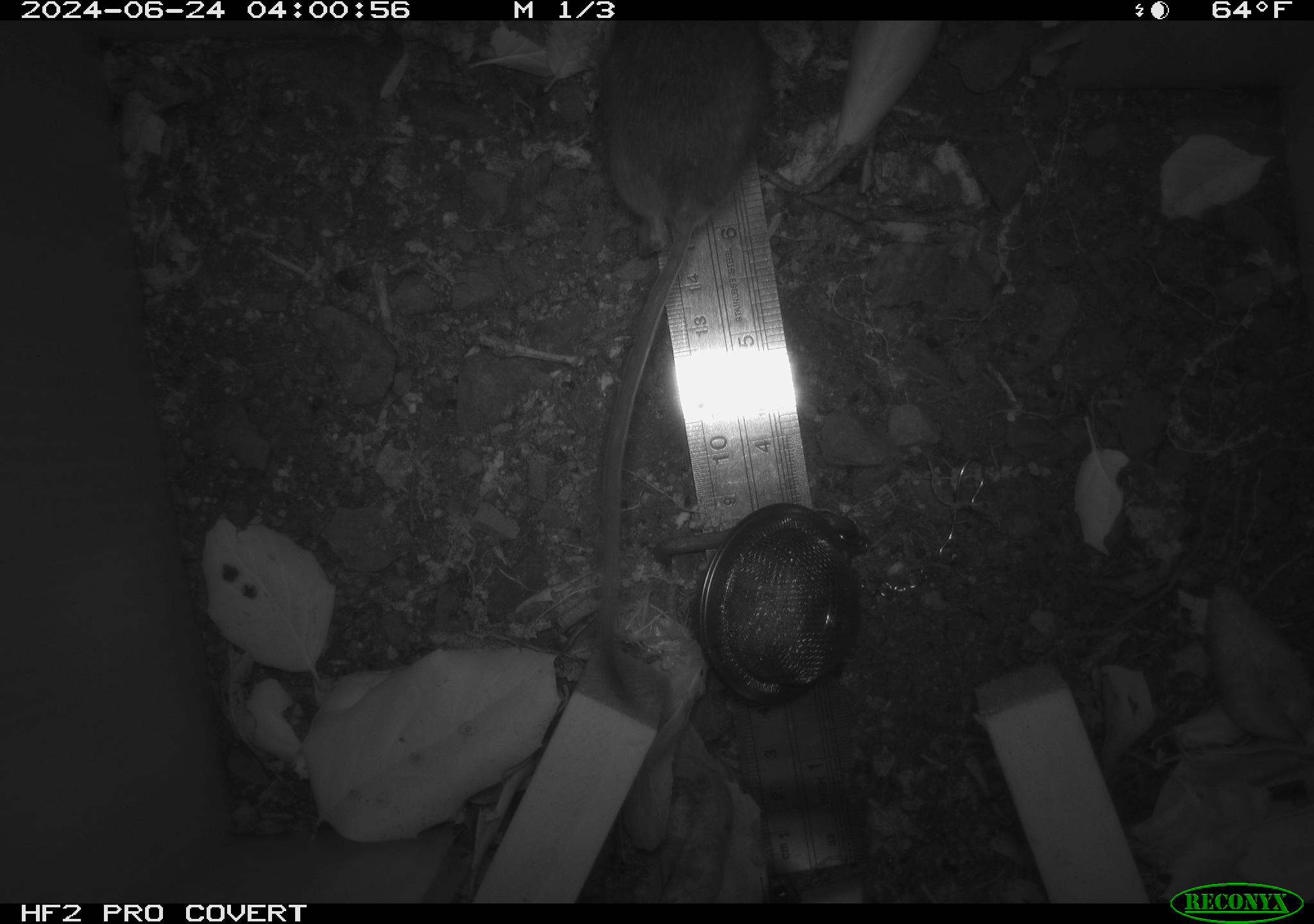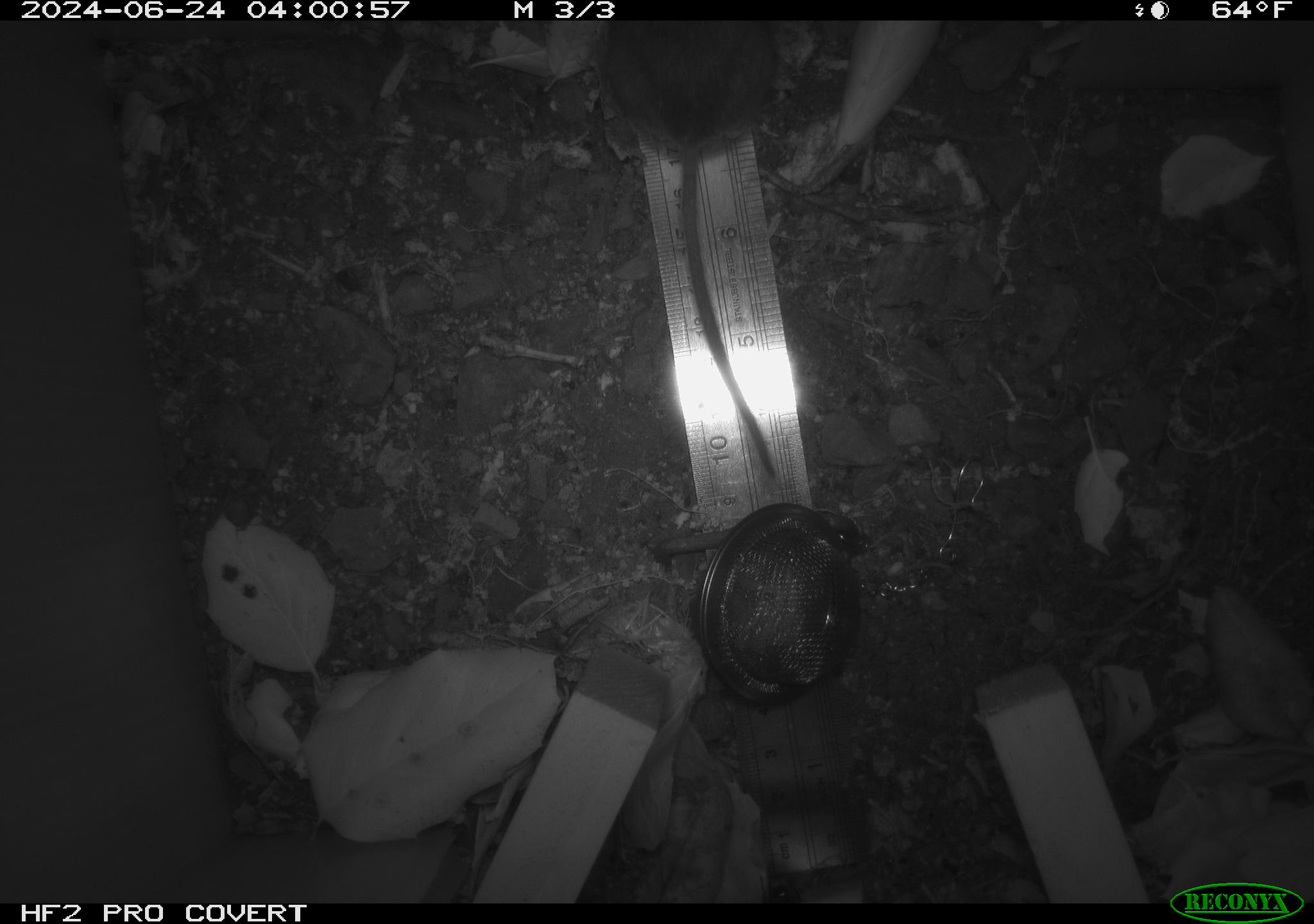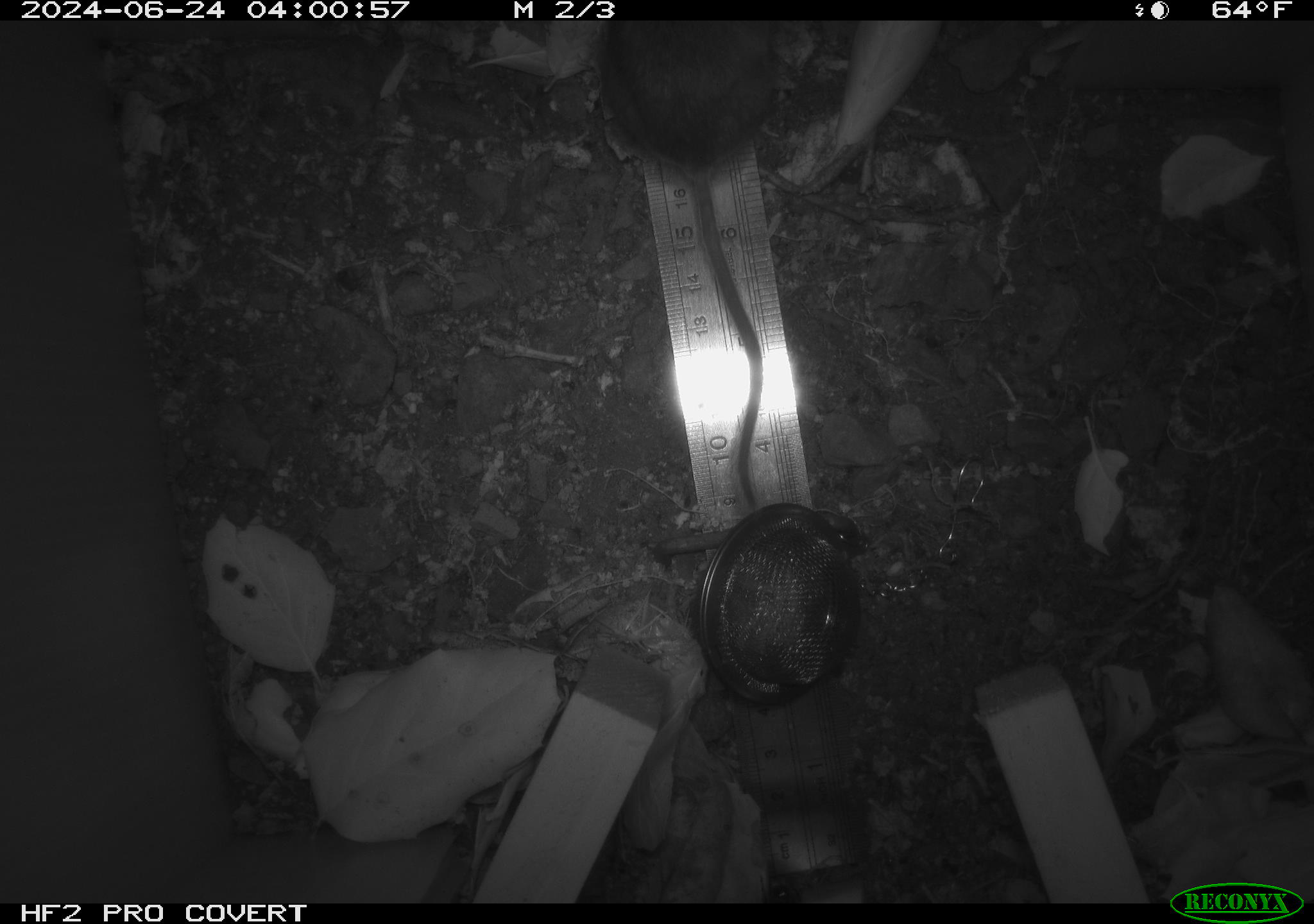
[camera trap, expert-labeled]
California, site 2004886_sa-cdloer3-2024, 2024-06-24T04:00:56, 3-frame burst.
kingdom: Animalia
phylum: Chordata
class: Mammalia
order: Rodentia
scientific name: Rodentia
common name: rodent